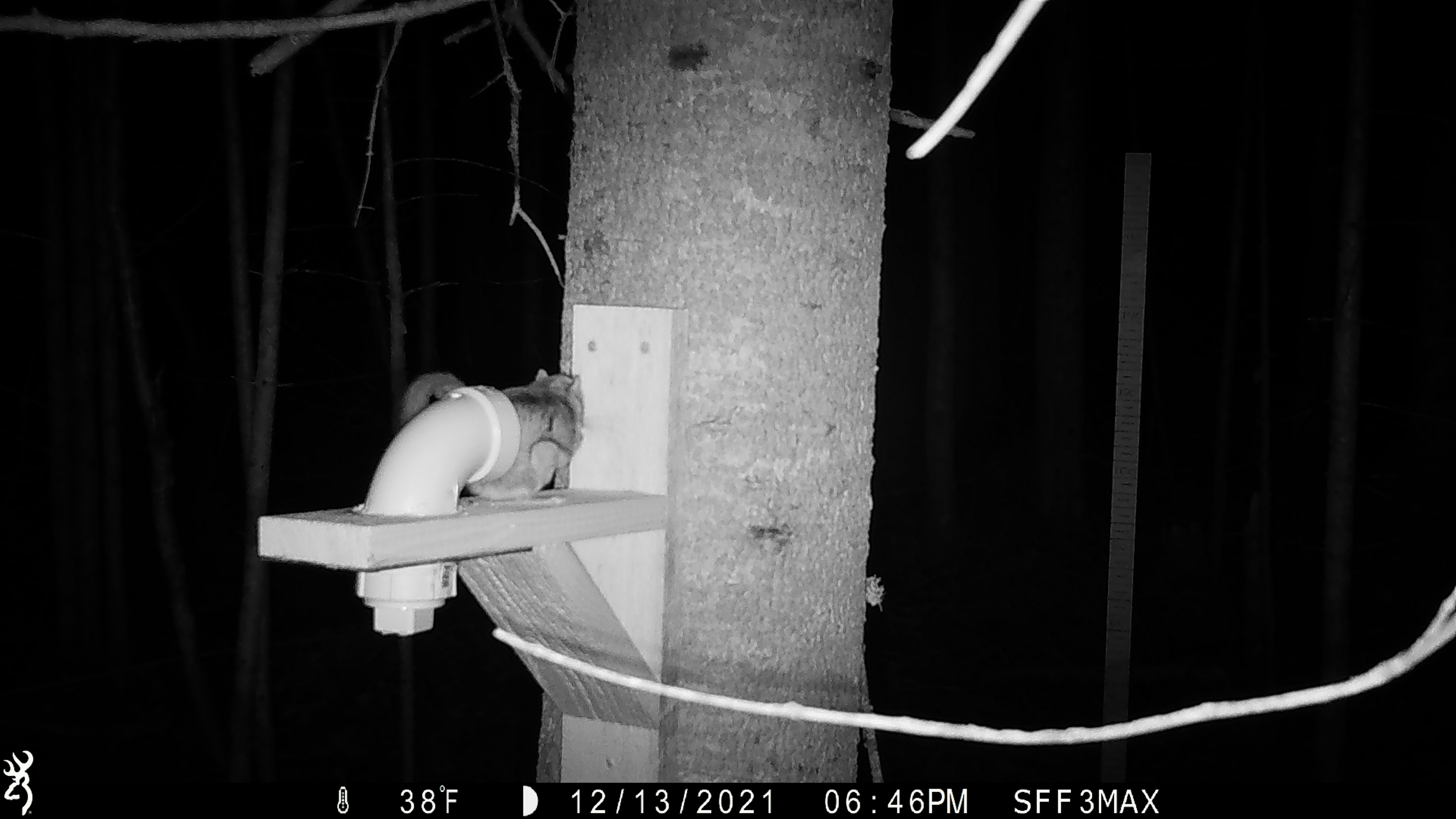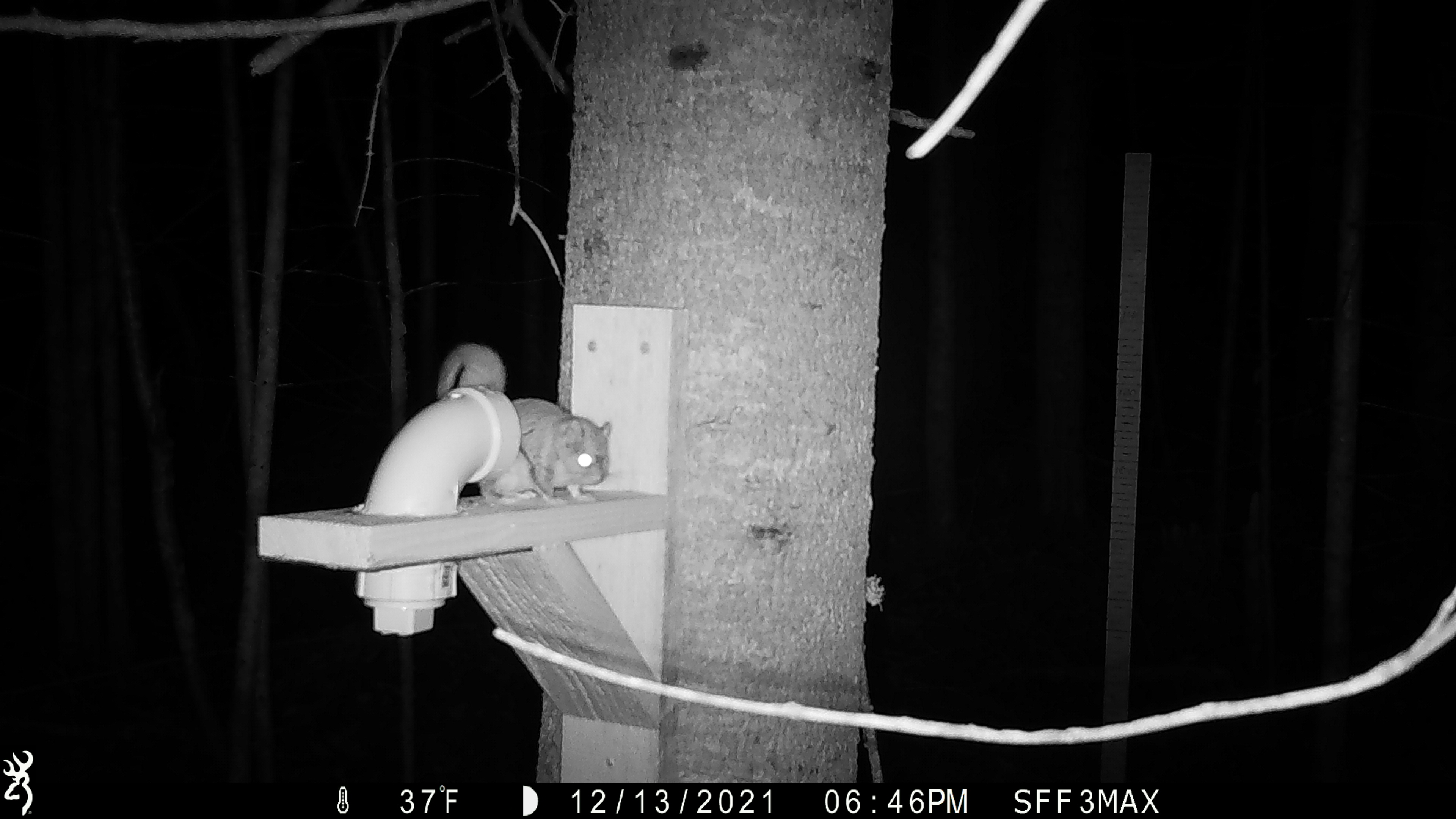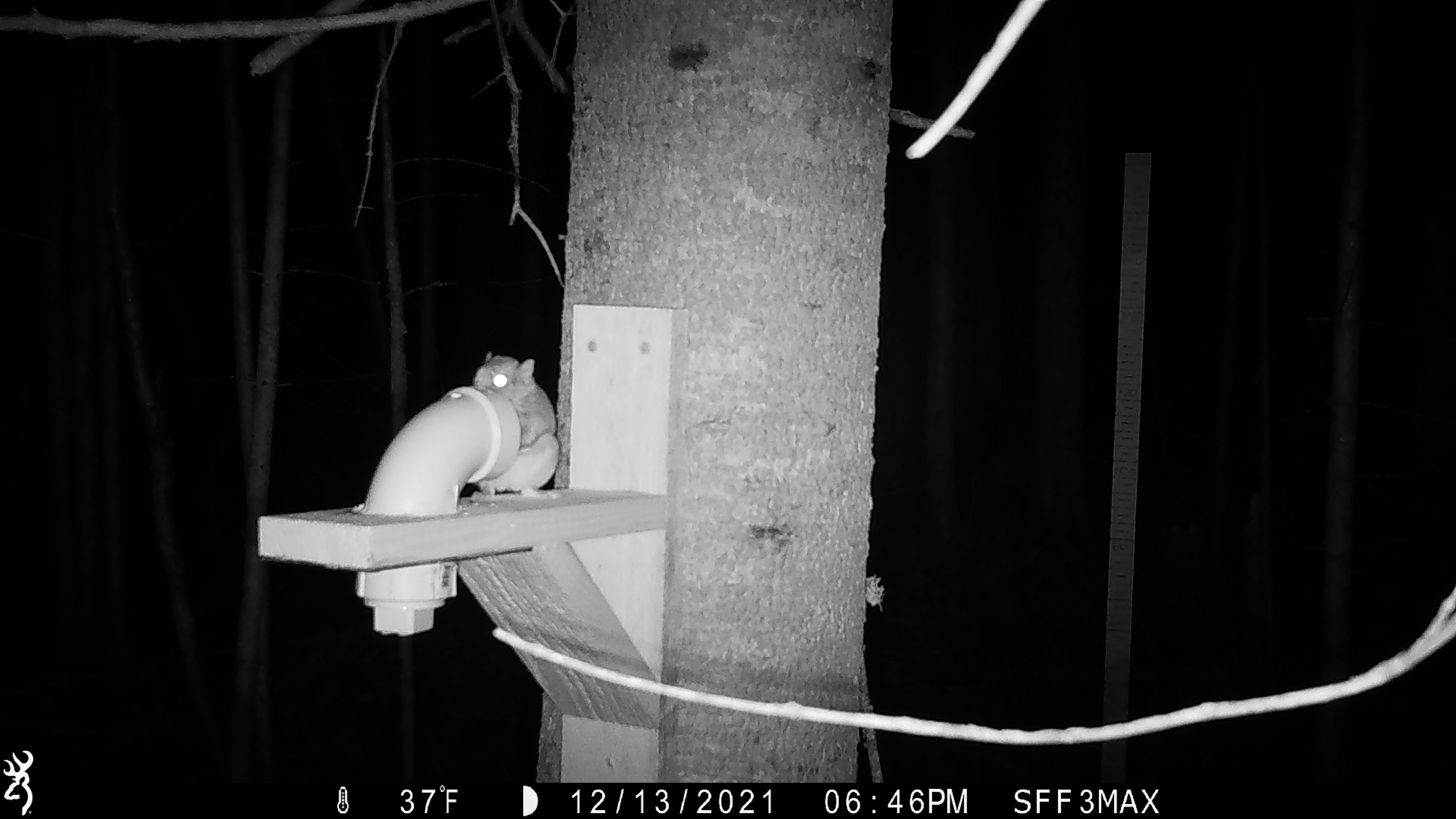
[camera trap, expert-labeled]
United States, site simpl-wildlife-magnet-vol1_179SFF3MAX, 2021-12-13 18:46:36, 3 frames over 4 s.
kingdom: Animalia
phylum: Chordata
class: Mammalia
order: Rodentia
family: Sciuridae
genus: Glaucomys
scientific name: Glaucomys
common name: flying squirrel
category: flying squirrel sp.